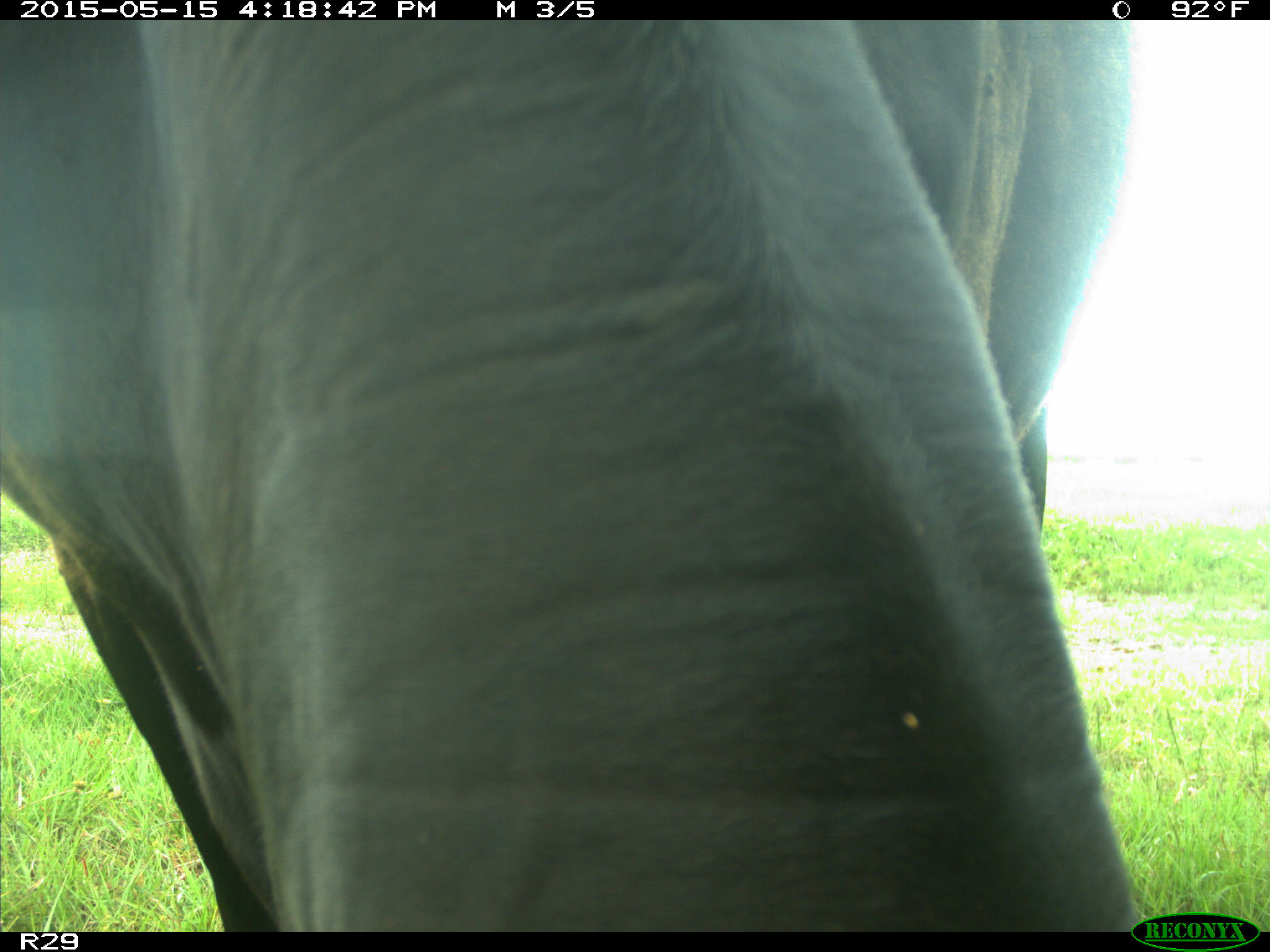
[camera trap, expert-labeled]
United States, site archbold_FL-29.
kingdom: Animalia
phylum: Chordata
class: Mammalia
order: Artiodactyla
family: Bovidae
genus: Bos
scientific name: Bos taurus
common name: domestic cow